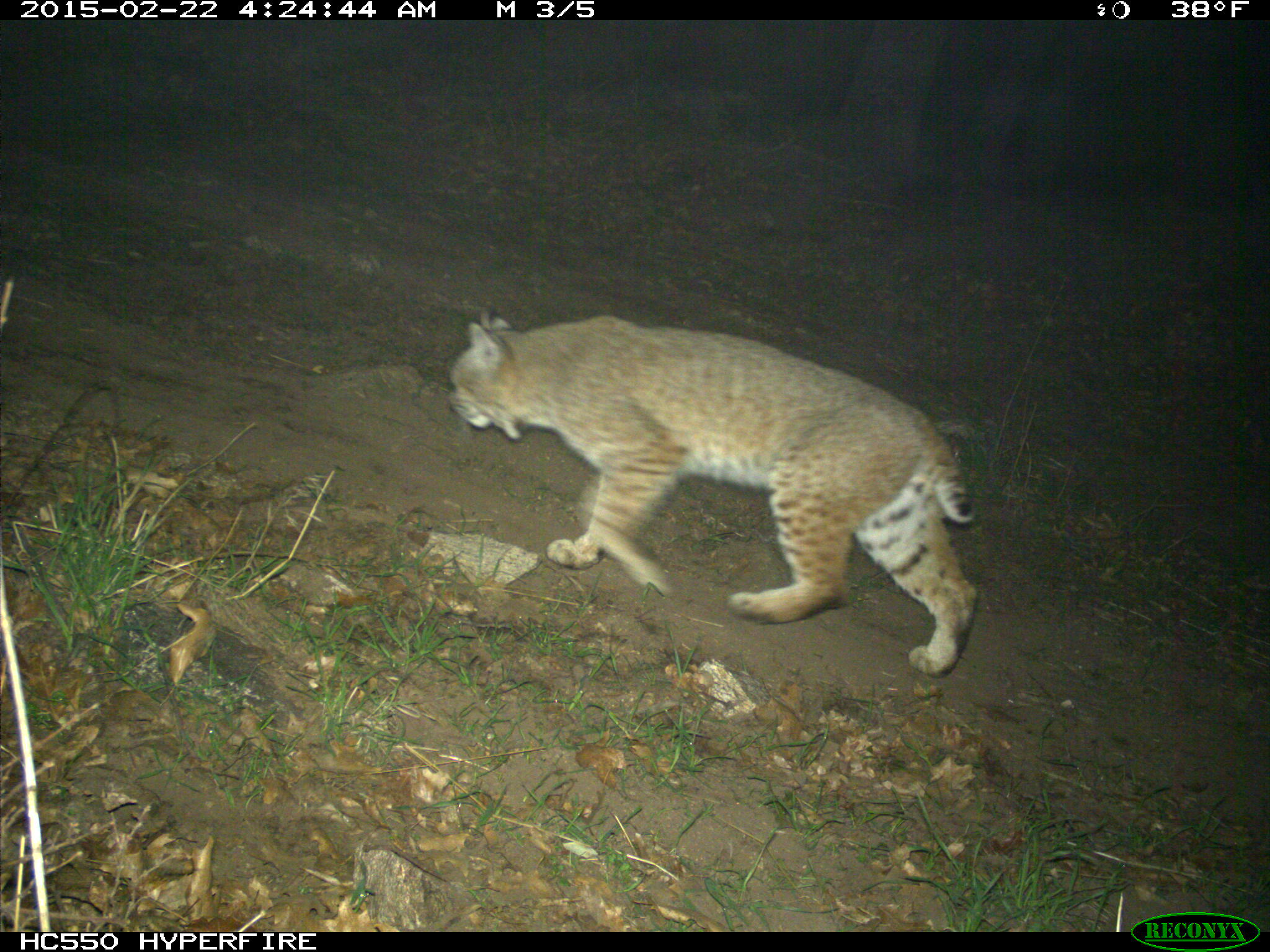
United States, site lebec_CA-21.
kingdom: Animalia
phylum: Chordata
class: Mammalia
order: Carnivora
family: Felidae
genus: Lynx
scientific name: Lynx rufus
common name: bobcat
Lynx rufus (bobcat).